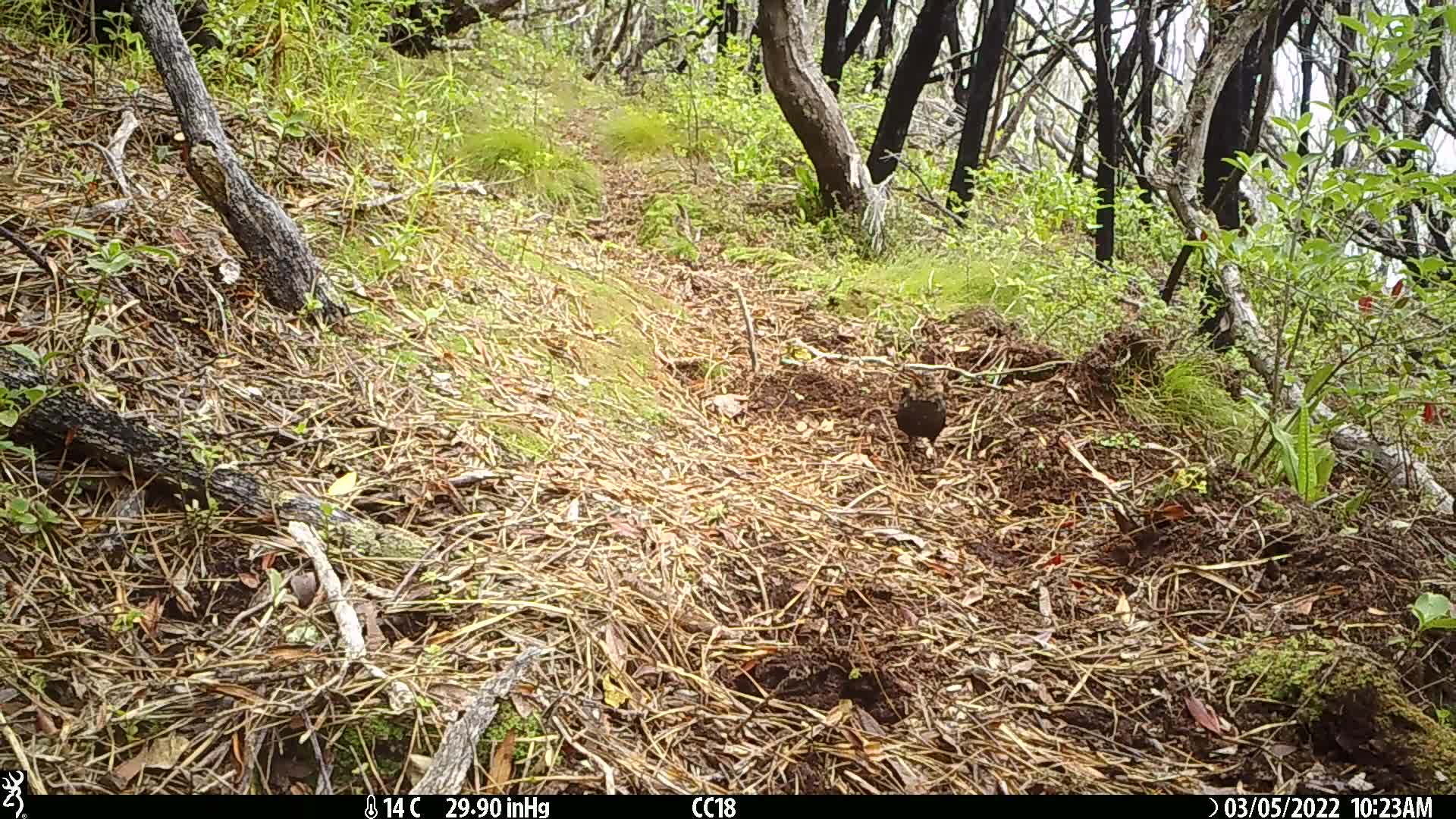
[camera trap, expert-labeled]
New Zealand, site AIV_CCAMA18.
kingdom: Animalia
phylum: Chordata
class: Aves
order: Passeriformes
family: Turdidae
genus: Turdus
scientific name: Turdus merula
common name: eurasian blackbird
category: blackbird